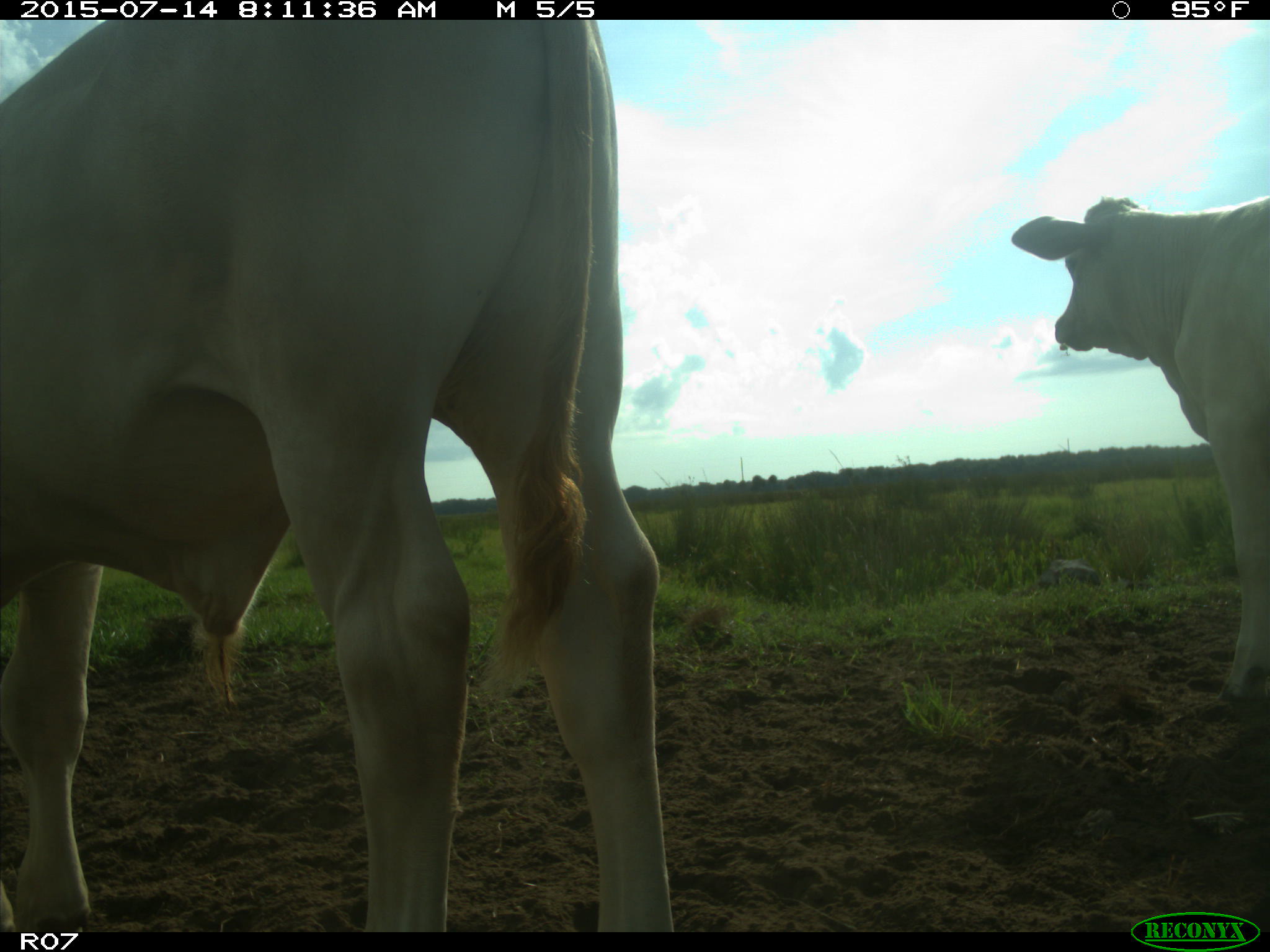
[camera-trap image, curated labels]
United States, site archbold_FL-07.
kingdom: Animalia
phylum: Chordata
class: Mammalia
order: Artiodactyla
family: Bovidae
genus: Bos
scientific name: Bos taurus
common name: domestic cow